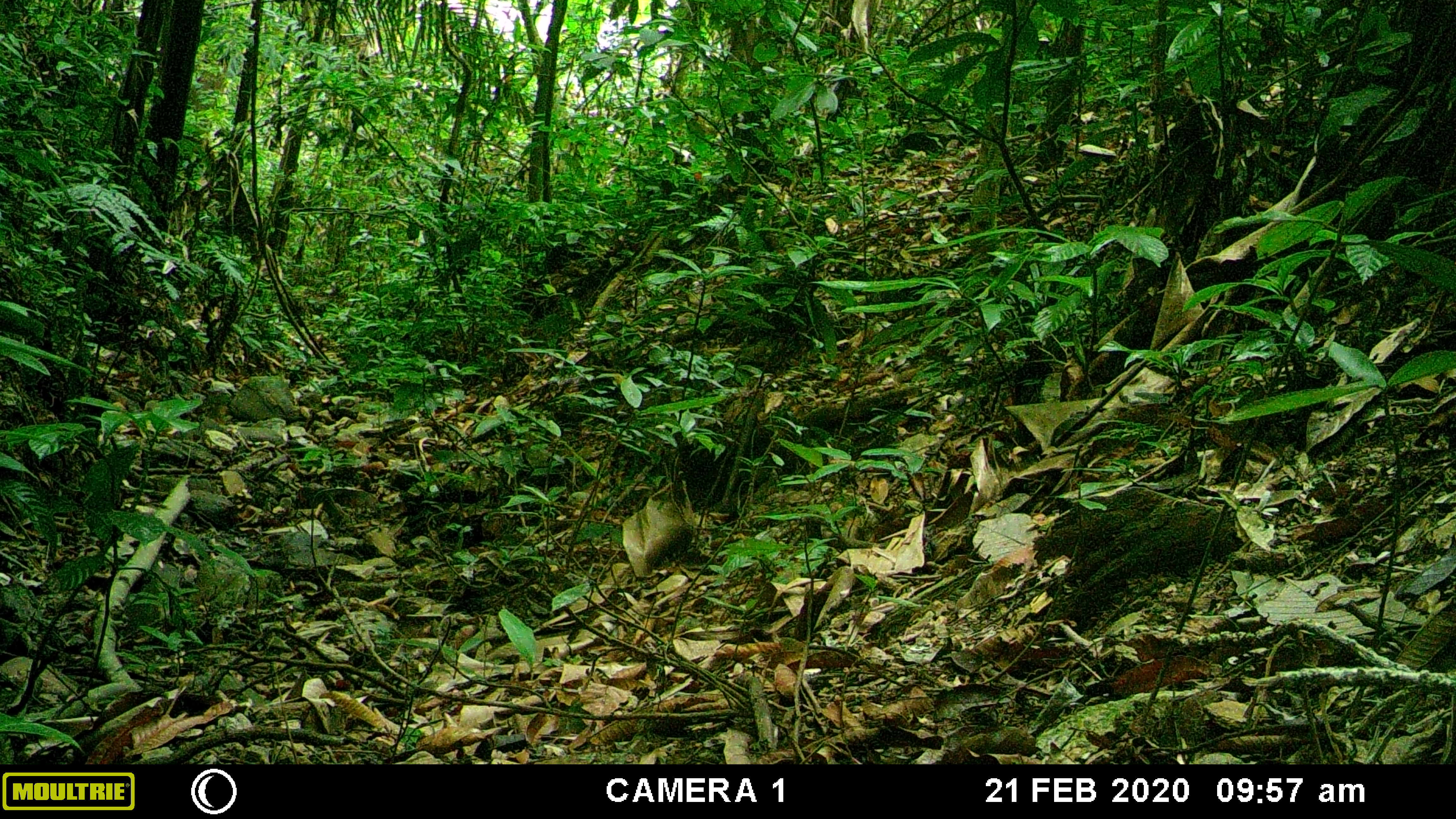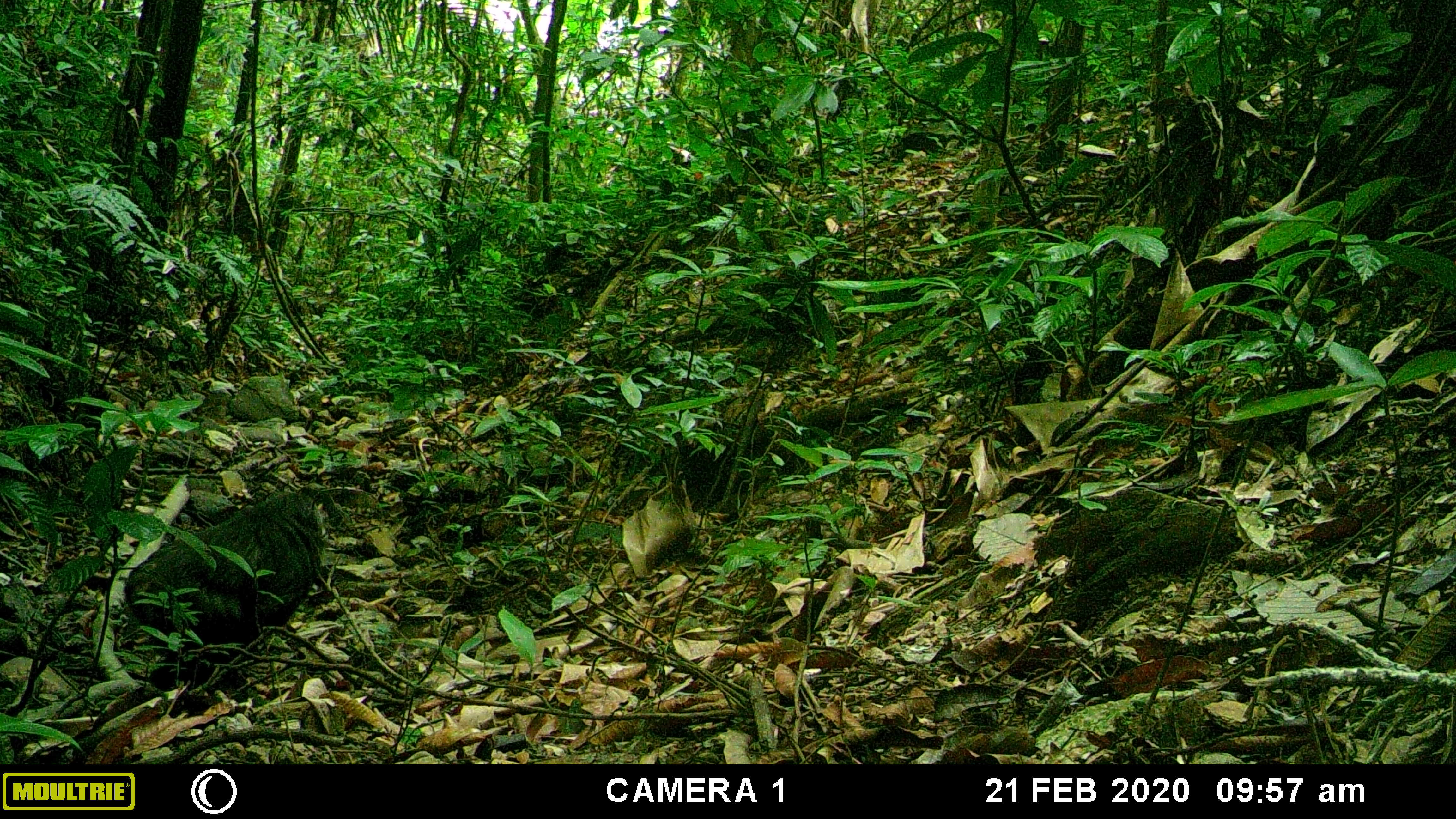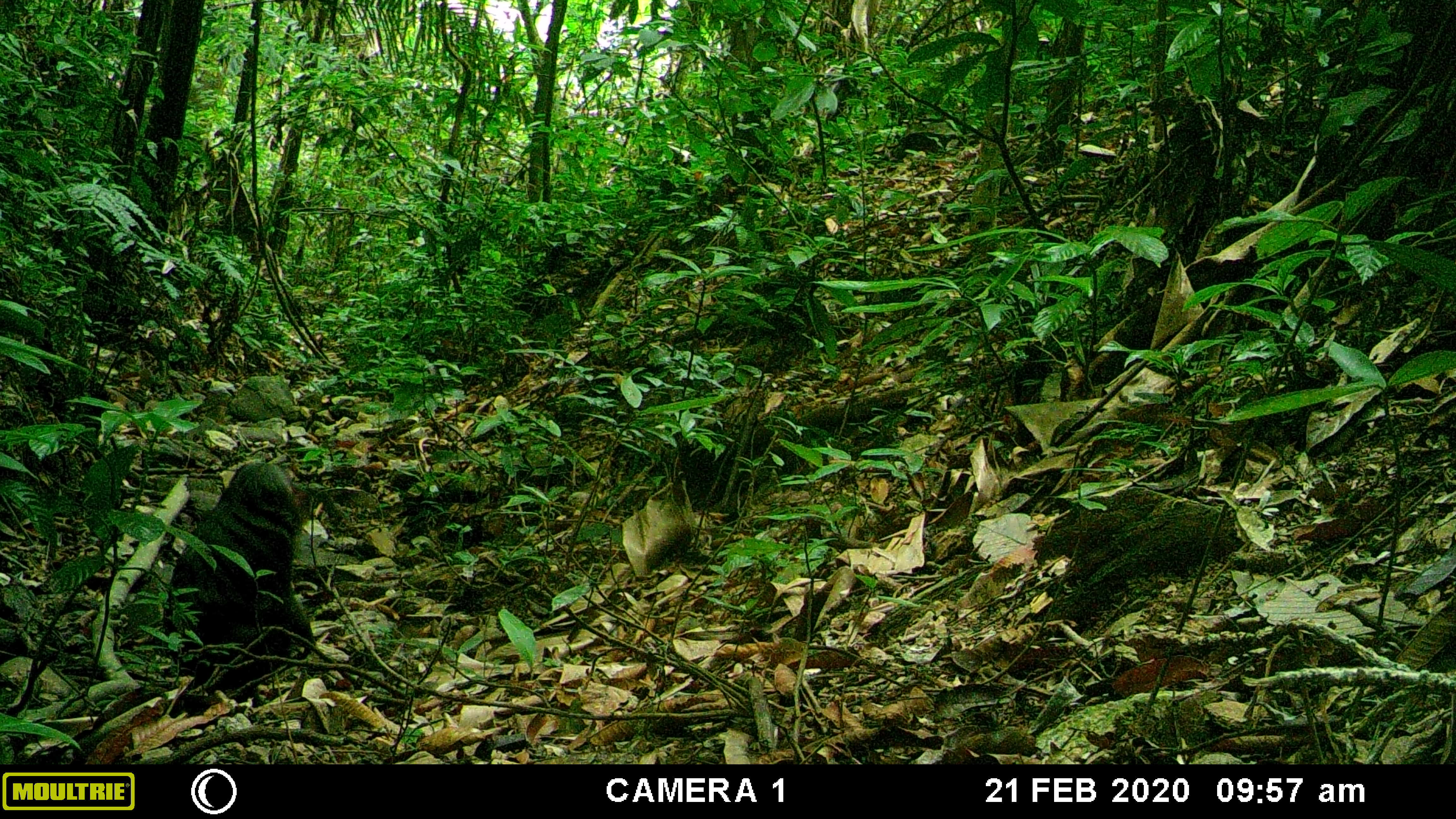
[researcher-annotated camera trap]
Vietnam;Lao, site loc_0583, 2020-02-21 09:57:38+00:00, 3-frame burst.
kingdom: Animalia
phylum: Chordata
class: Mammalia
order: Primates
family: Cercopithecidae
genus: Macaca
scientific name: Macaca arctoides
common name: stump-tailed macaque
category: stump tailed macaque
Stump tailed macaque (stump-tailed macaque) (Macaca arctoides). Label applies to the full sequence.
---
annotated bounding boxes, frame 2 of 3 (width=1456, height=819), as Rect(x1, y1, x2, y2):
stump tailed macaque: Rect(122, 488, 325, 688)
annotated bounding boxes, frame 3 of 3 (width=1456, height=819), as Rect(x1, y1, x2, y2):
stump tailed macaque: Rect(161, 459, 317, 689)